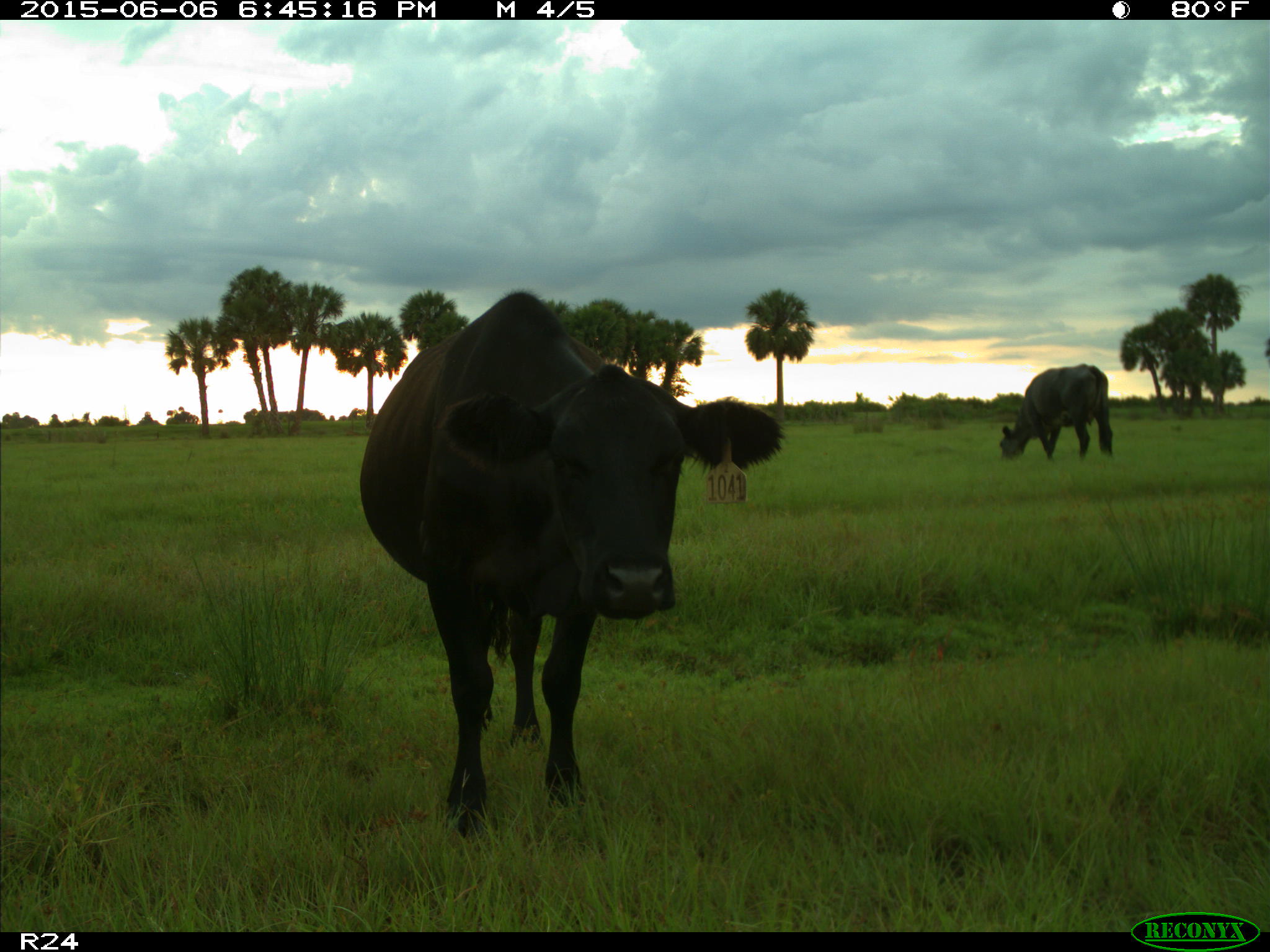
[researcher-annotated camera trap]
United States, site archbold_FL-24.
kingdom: Animalia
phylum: Chordata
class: Mammalia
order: Artiodactyla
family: Bovidae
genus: Bos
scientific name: Bos taurus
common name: domestic cow